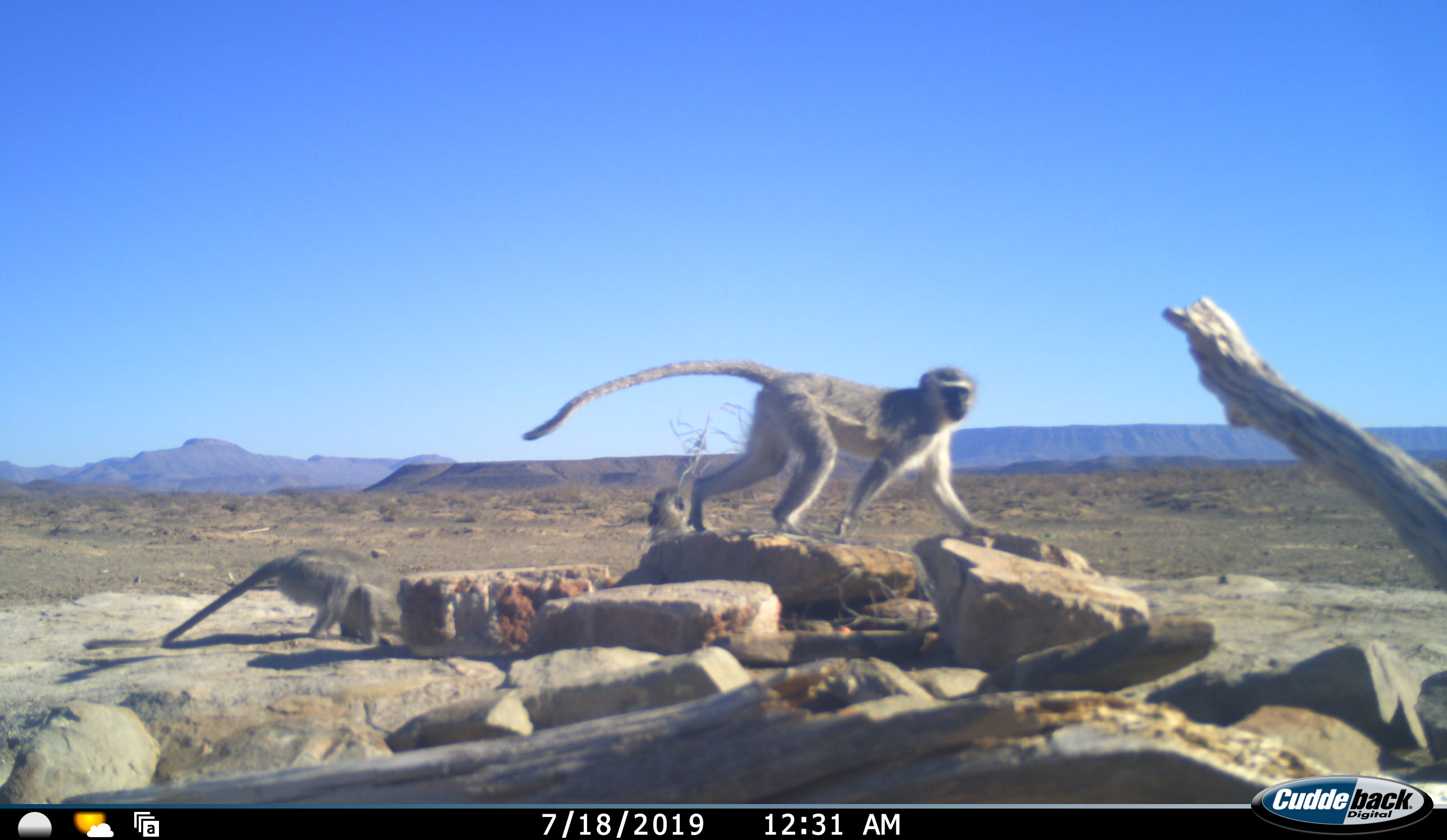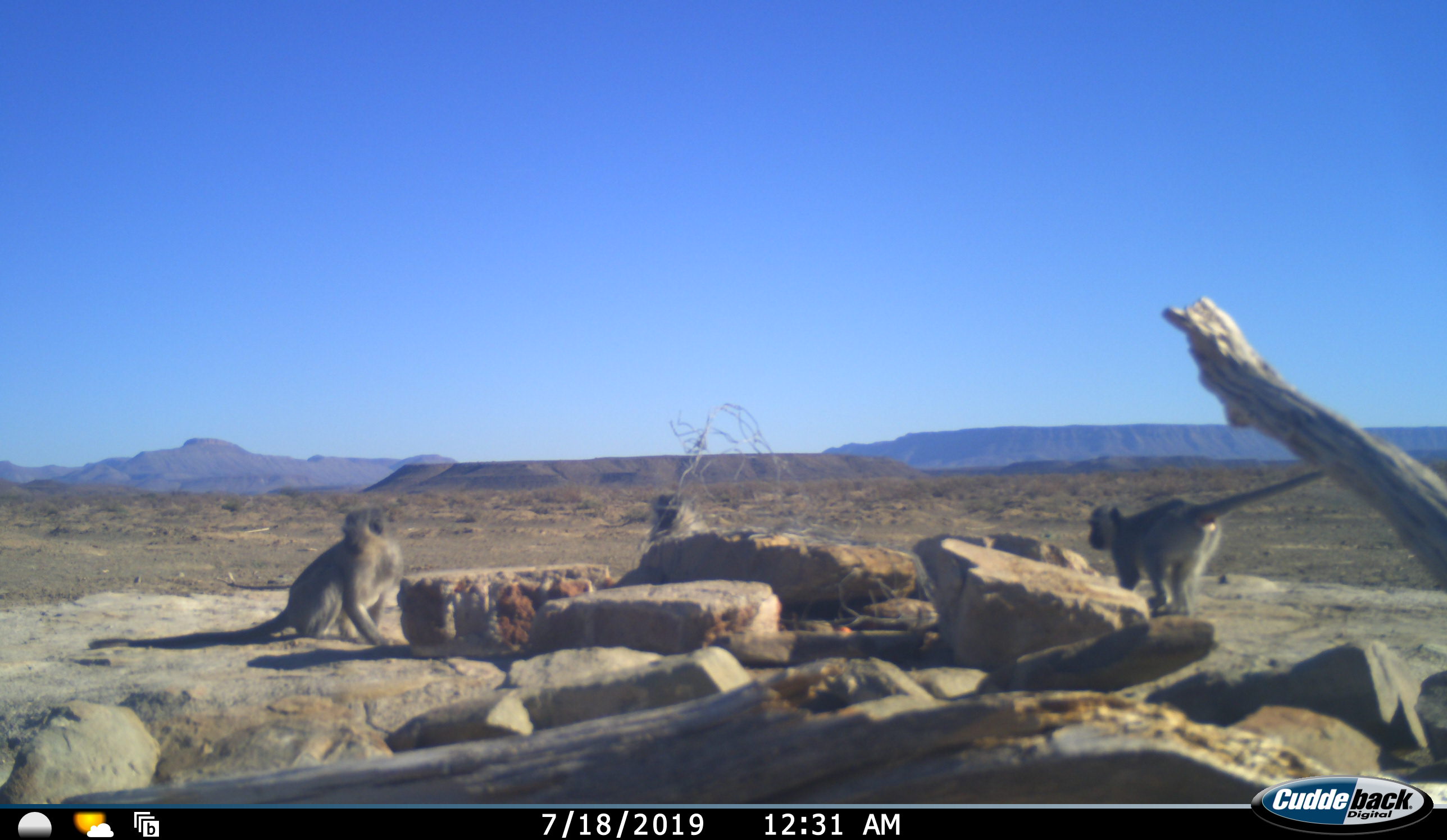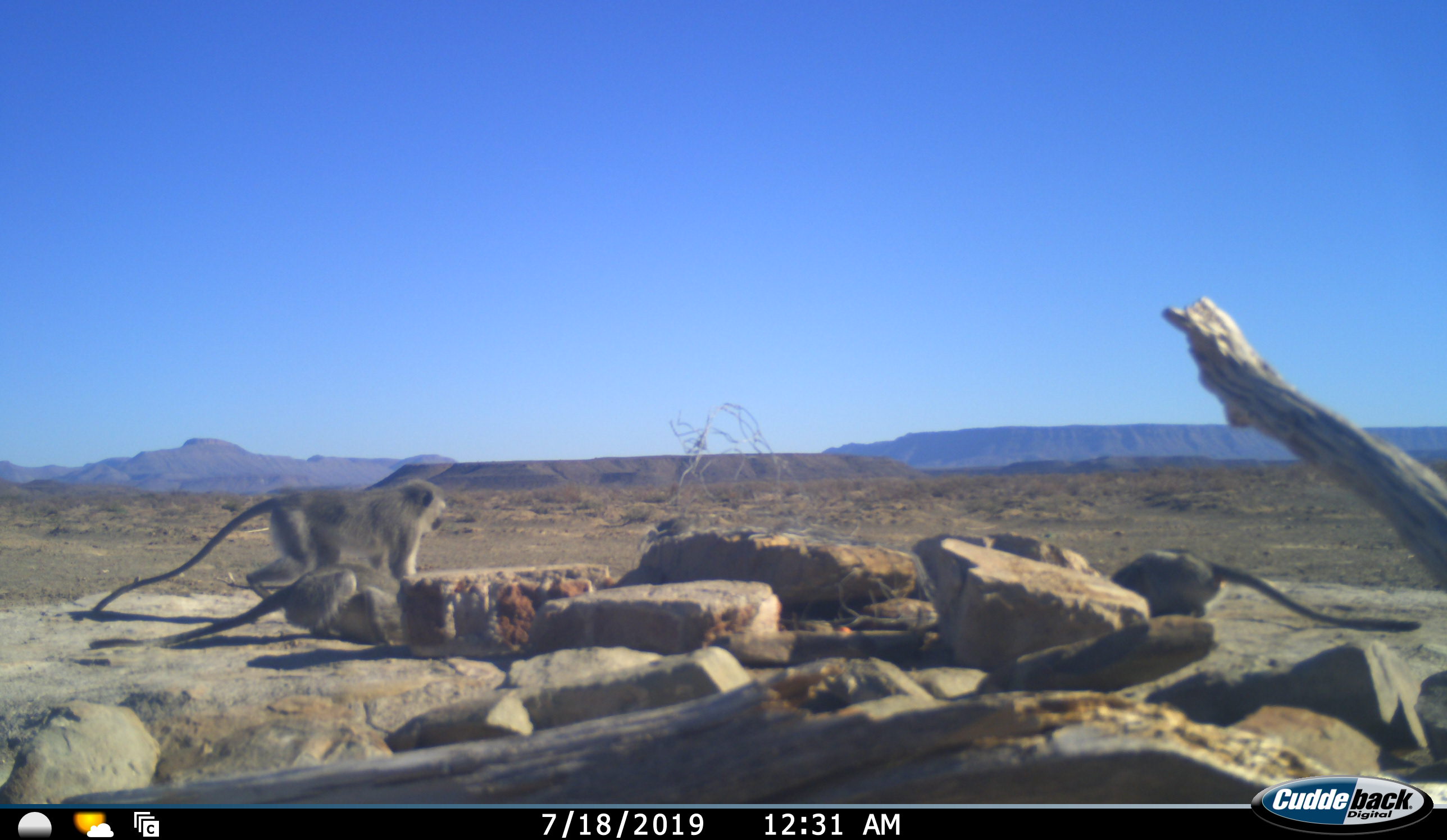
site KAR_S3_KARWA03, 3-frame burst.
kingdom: Animalia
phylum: Chordata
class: Mammalia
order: Primates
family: Cercopithecidae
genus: Chlorocebus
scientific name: Chlorocebus pygerythrus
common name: vervet monkey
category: monkeyvervet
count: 4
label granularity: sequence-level